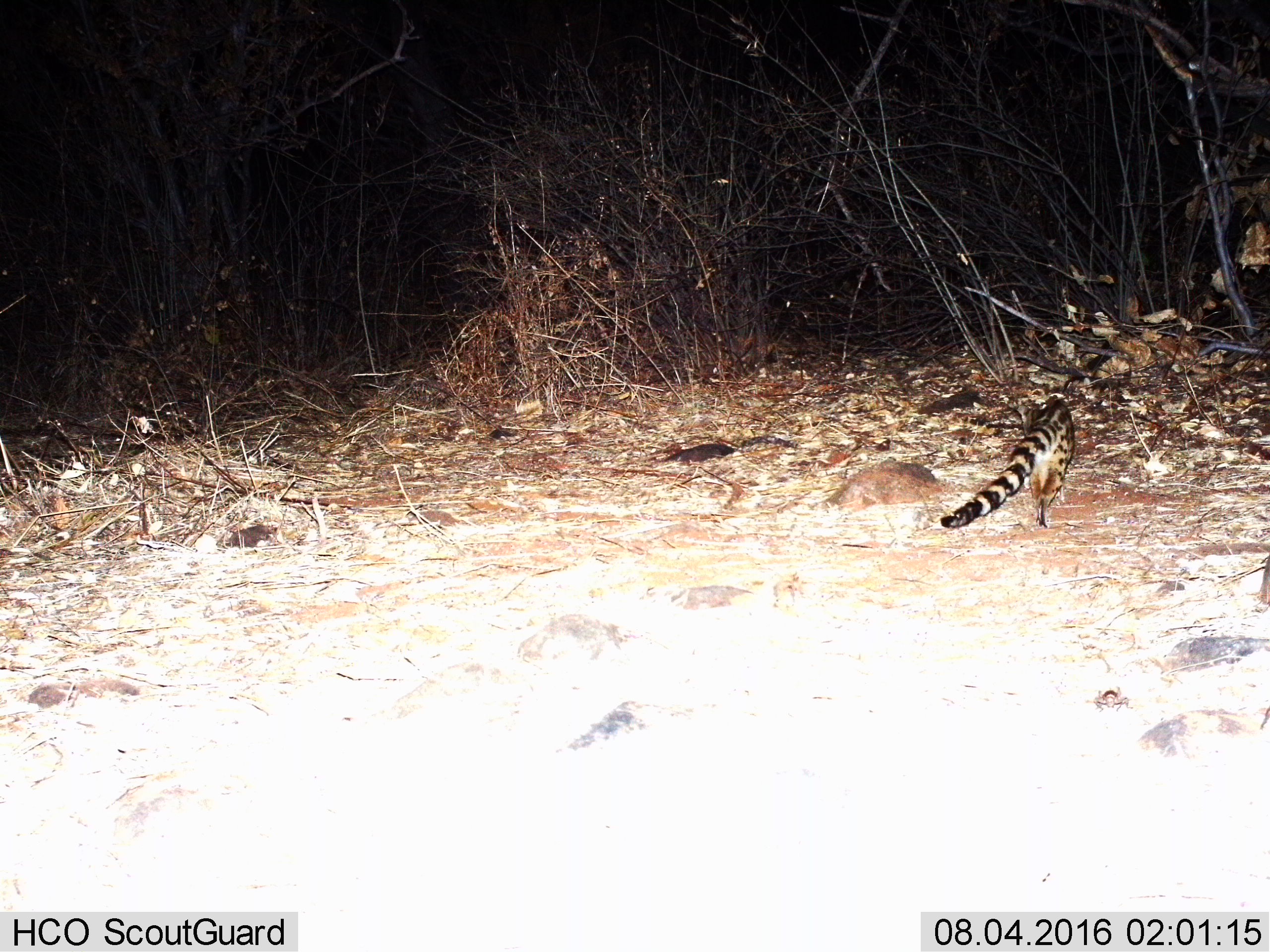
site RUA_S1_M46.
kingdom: Animalia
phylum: Chordata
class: Mammalia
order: Carnivora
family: Viverridae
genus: Genetta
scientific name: Genetta genetta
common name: small-spotted genet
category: genetcommonsmallspotted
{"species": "genetcommonsmallspotted (small-spotted genet) (Genetta genetta)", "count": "1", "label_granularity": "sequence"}